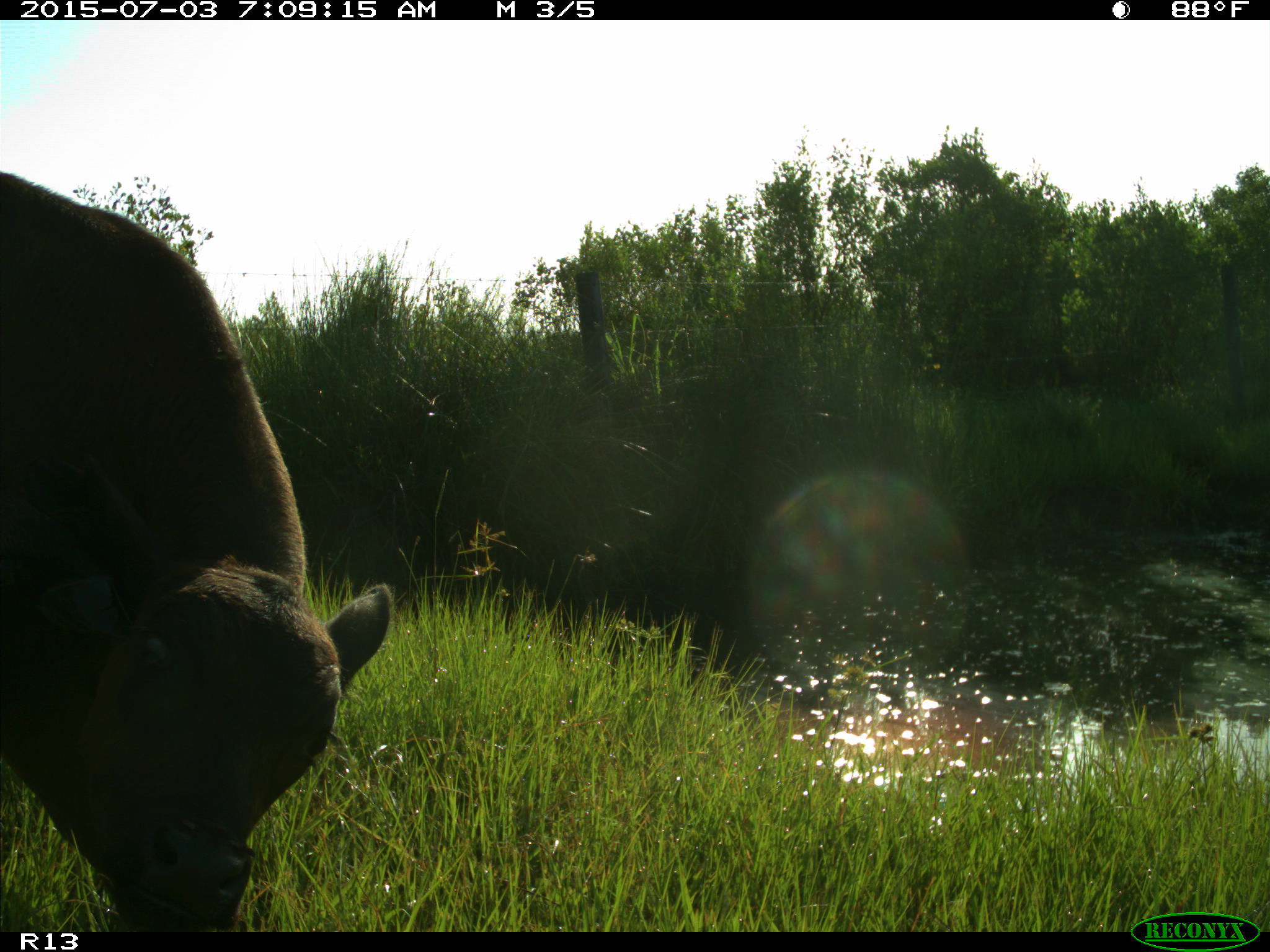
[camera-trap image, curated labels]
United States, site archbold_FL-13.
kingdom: Animalia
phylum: Chordata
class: Mammalia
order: Artiodactyla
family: Bovidae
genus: Bos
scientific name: Bos taurus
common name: domestic cow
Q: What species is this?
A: Bos taurus (domestic cow).